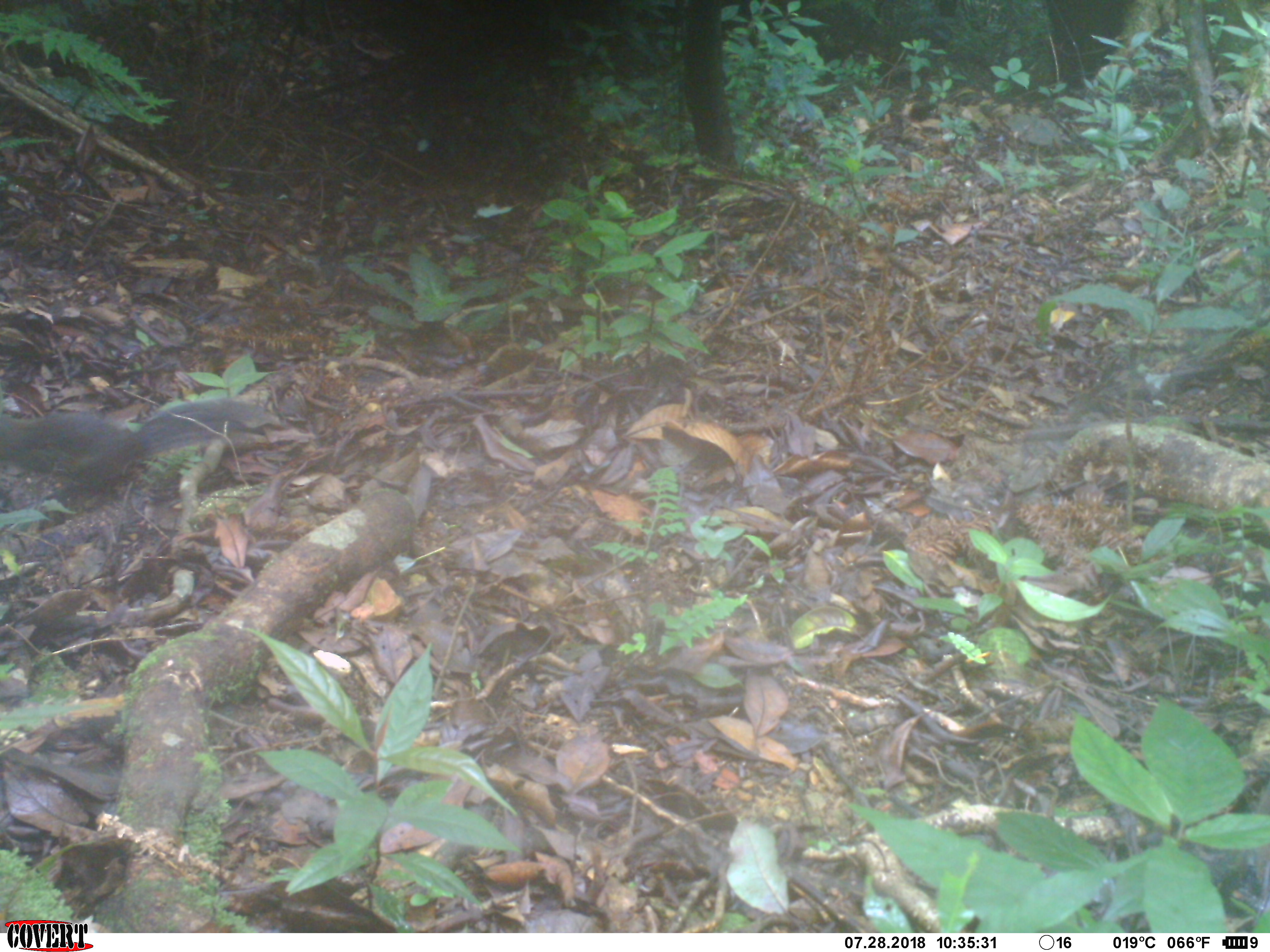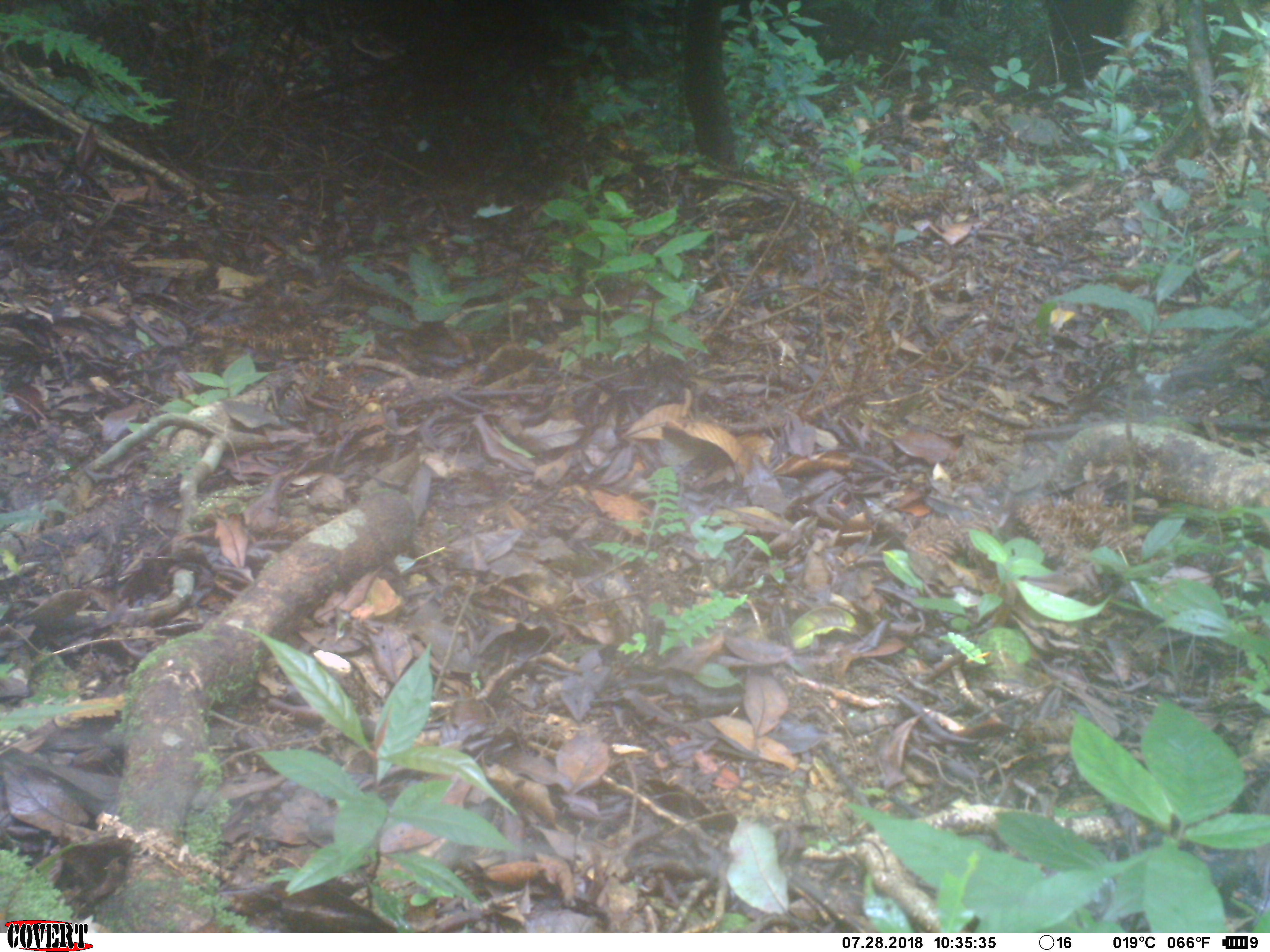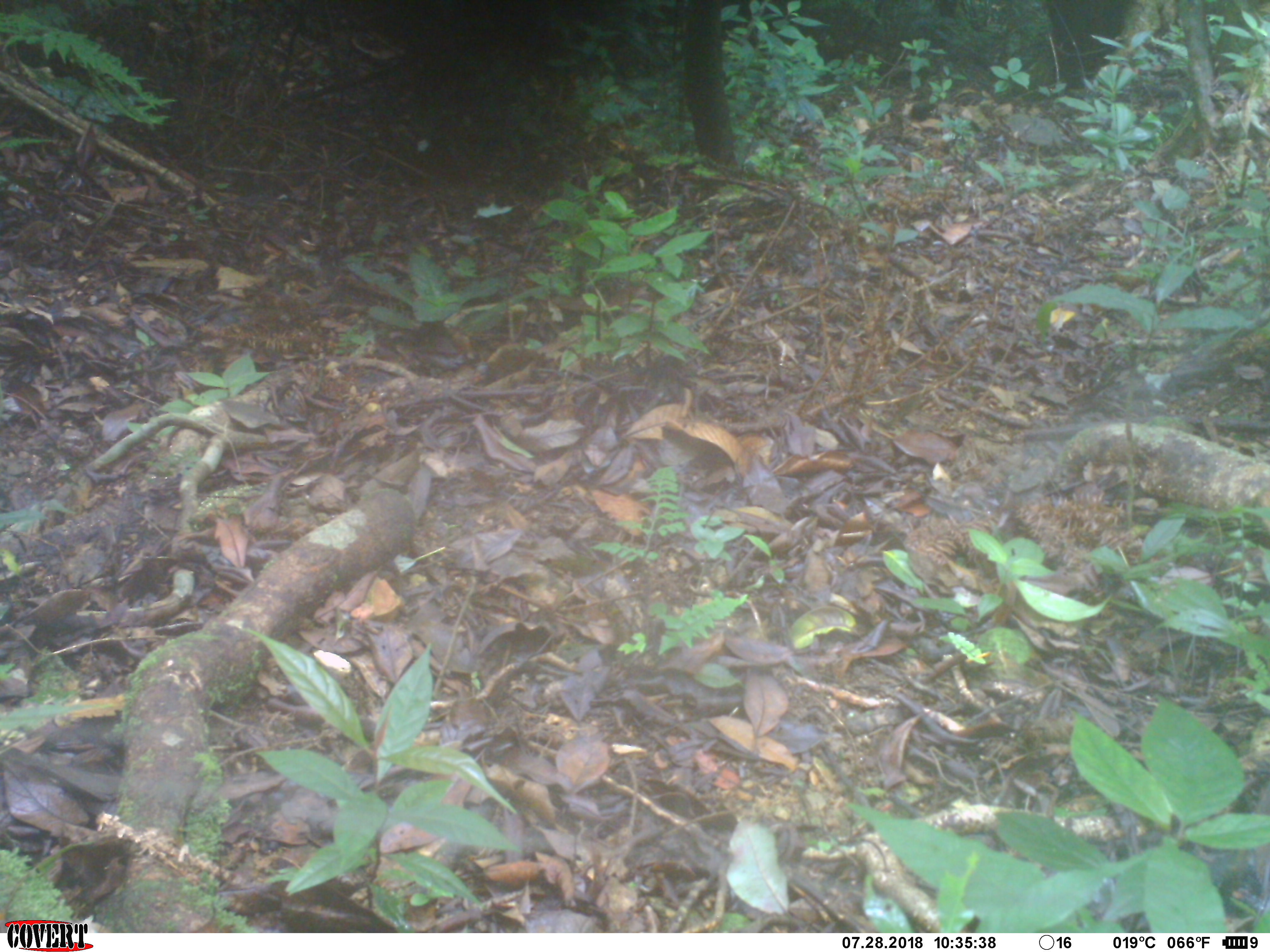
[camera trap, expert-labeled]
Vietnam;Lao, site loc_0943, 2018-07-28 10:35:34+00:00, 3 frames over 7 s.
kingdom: Animalia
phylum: Chordata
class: Mammalia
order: Rodentia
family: Sciuridae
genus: Sciurus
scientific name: Sciurus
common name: squirrel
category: unidentified squirrel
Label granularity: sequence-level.